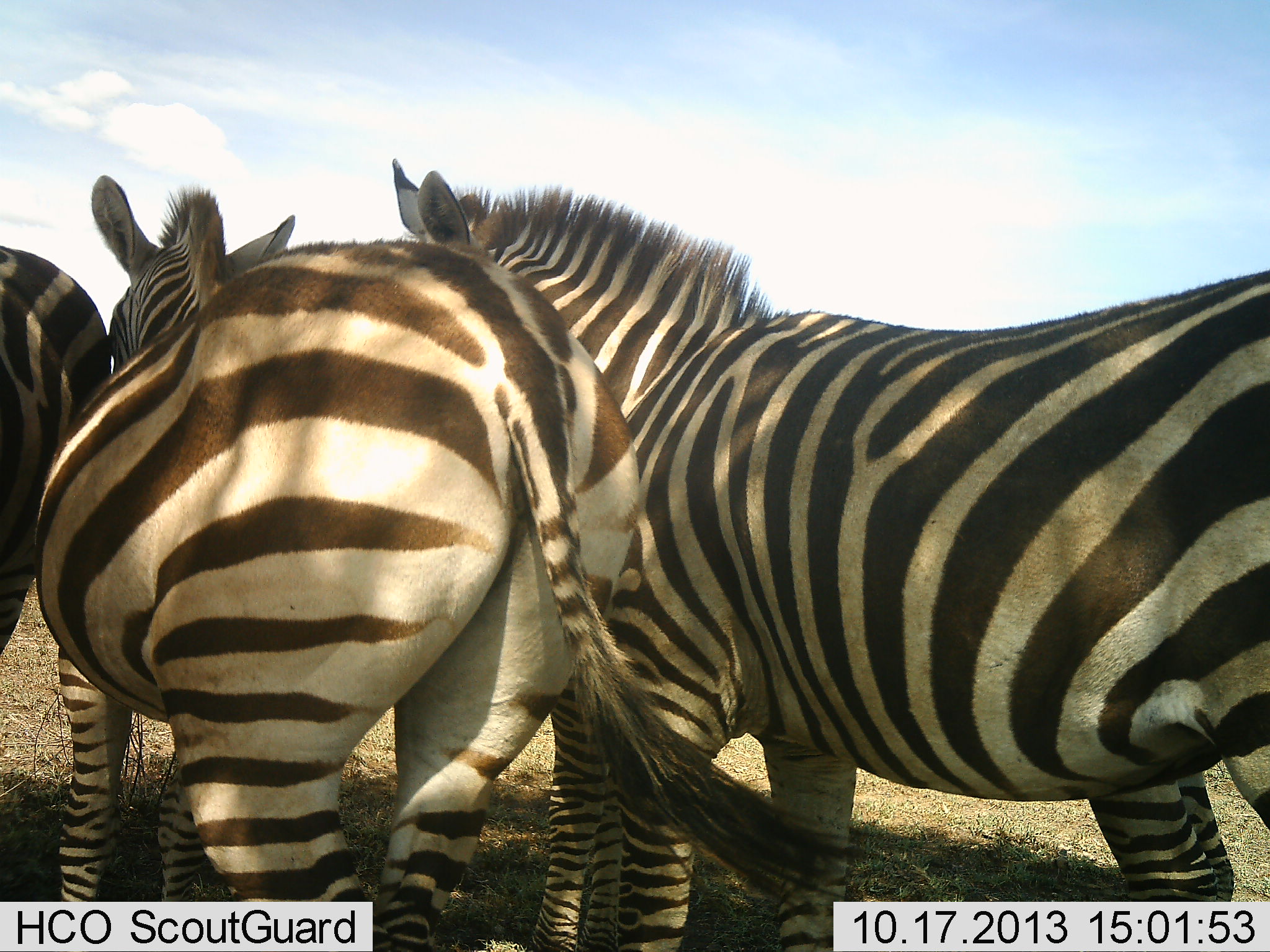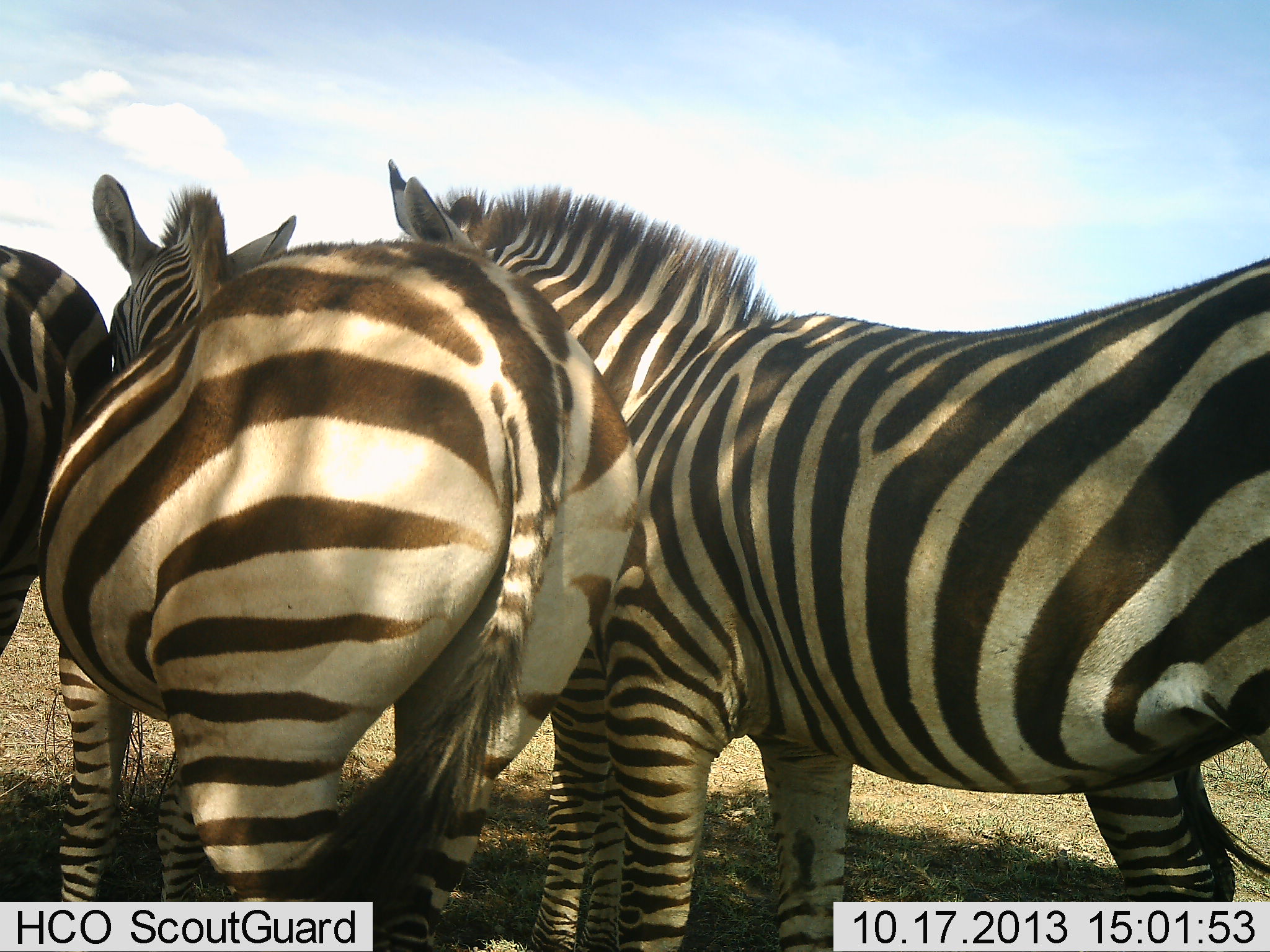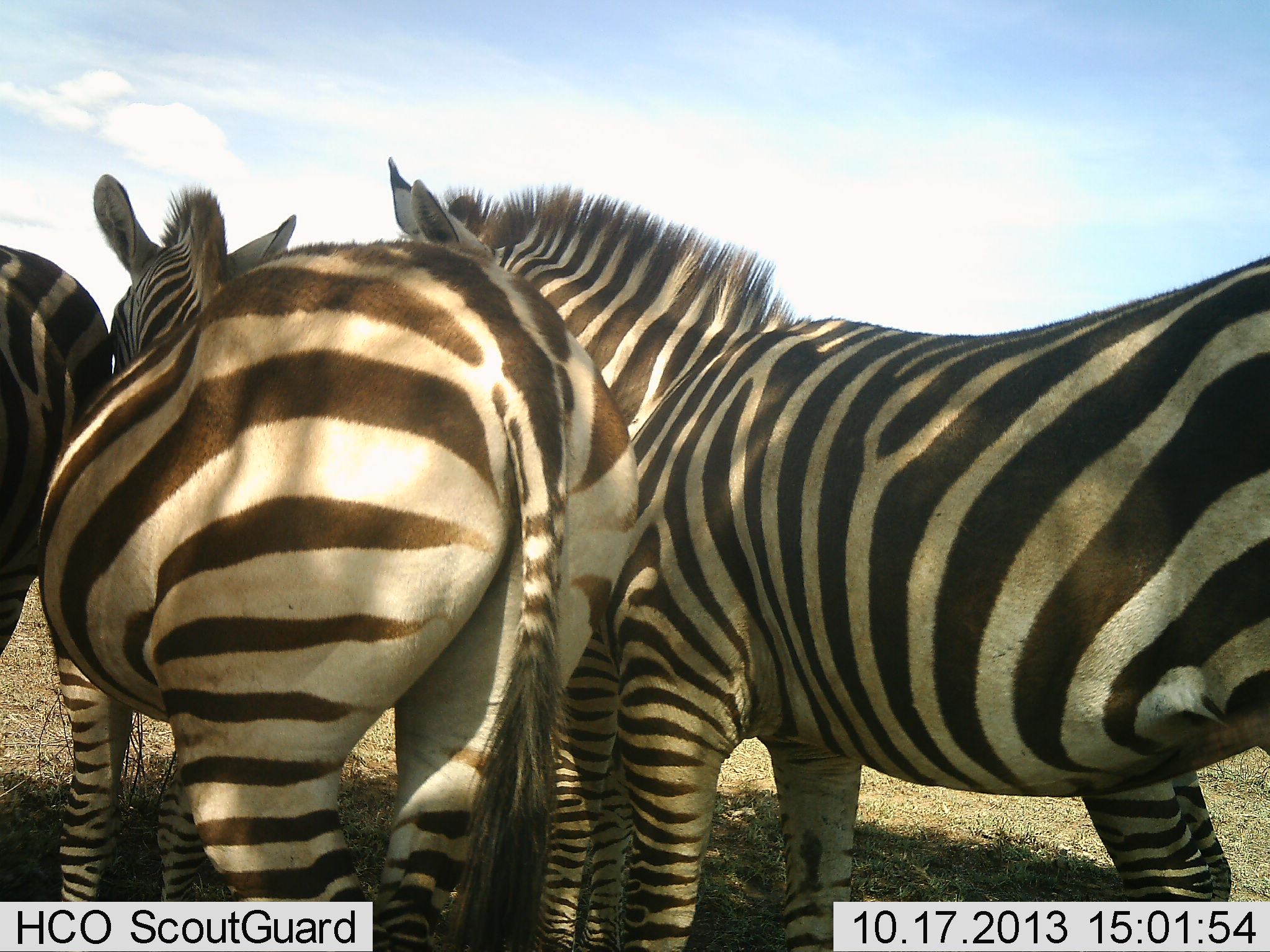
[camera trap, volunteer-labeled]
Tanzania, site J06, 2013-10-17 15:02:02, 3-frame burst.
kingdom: Animalia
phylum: Chordata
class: Mammalia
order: Perissodactyla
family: Equidae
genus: Equus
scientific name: Equus quagga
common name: plains zebra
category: zebra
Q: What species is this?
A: Zebra (plains zebra) (Equus quagga).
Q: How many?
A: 3.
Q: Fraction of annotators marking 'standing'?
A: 95%.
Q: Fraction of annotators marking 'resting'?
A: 0%.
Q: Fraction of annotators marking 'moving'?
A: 2%.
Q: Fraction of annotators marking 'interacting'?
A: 10%.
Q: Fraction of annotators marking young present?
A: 0%.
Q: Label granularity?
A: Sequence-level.